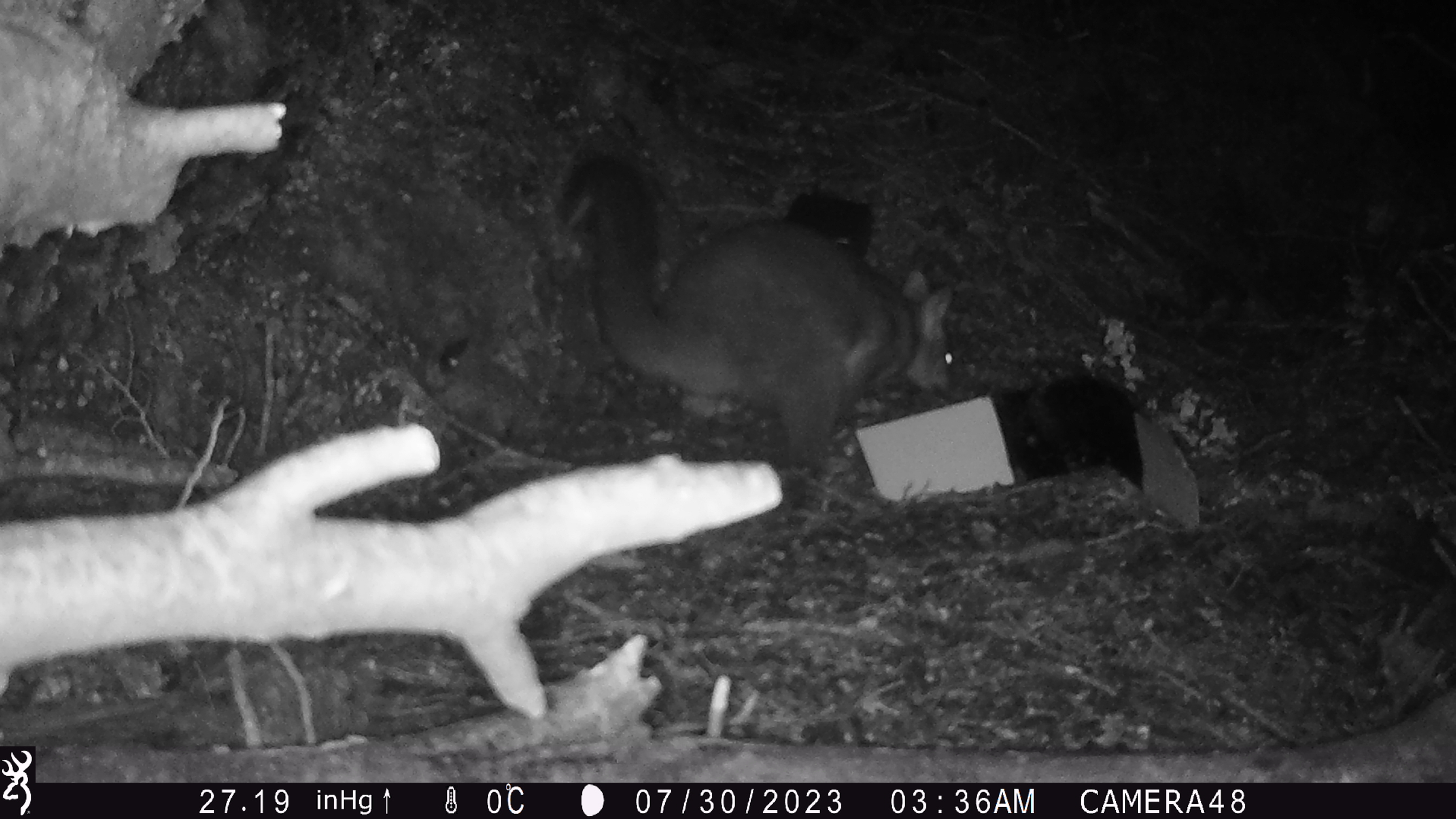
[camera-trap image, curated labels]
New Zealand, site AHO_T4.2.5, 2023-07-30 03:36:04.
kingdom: Animalia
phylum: Chordata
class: Mammalia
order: Carnivora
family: Mustelidae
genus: Mustela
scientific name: Mustela erminea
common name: stoat